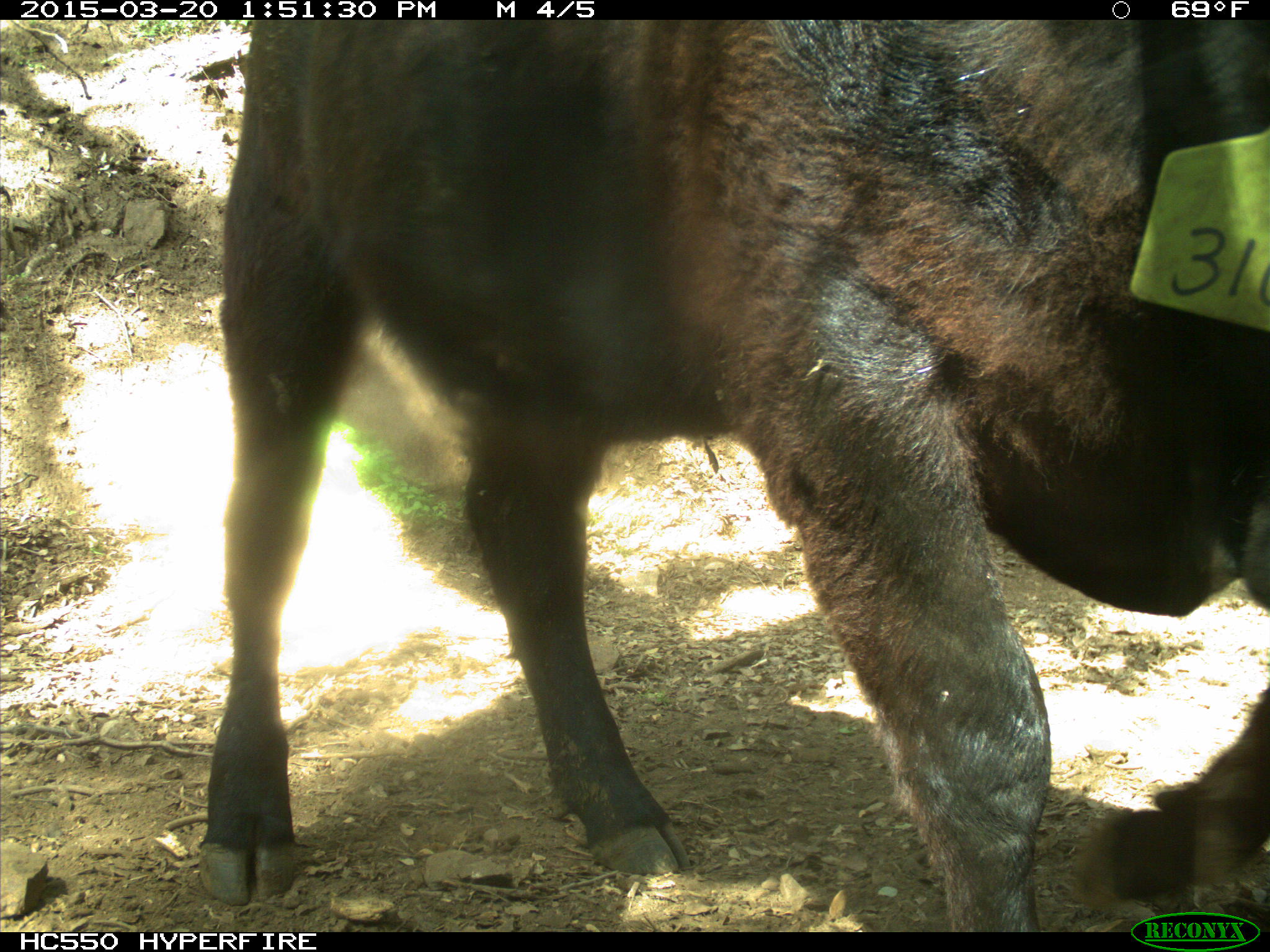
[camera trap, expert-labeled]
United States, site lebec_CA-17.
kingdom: Animalia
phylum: Chordata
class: Mammalia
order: Artiodactyla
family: Bovidae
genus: Bos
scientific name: Bos taurus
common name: domestic cow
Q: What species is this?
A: Bos taurus (domestic cow).